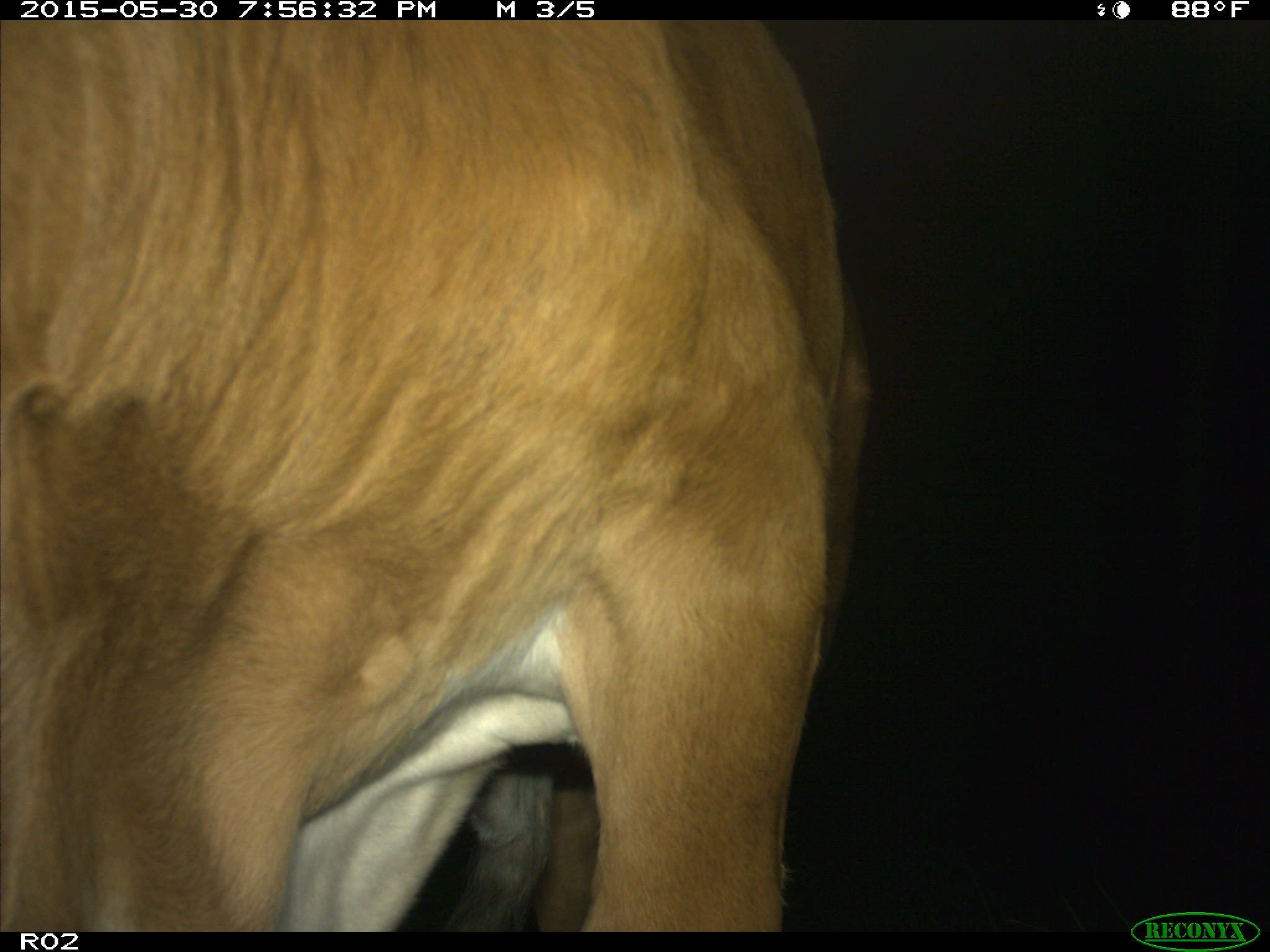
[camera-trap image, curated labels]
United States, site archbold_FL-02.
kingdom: Animalia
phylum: Chordata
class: Mammalia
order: Artiodactyla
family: Bovidae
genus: Bos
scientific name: Bos taurus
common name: domestic cow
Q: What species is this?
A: Bos taurus (domestic cow).